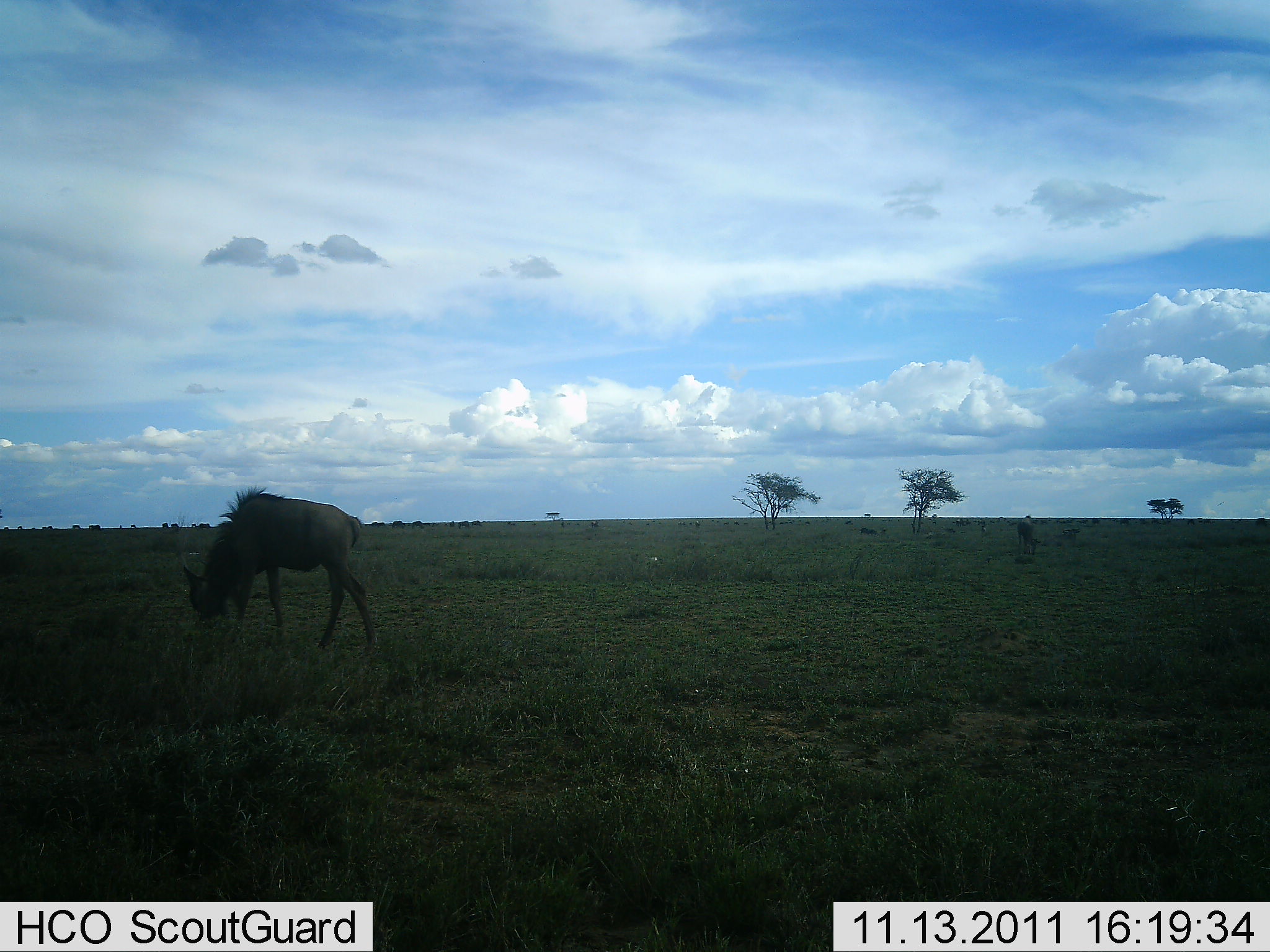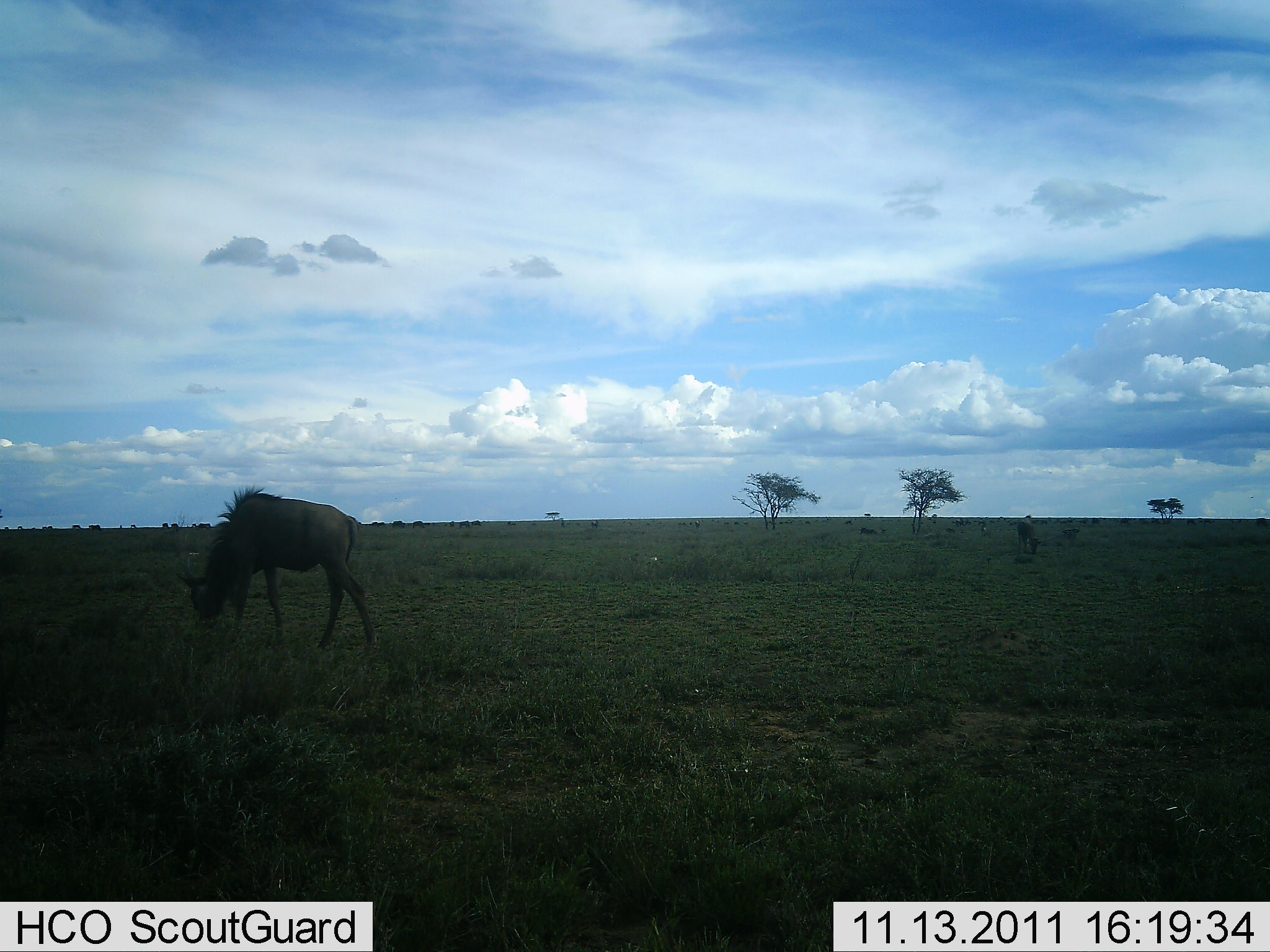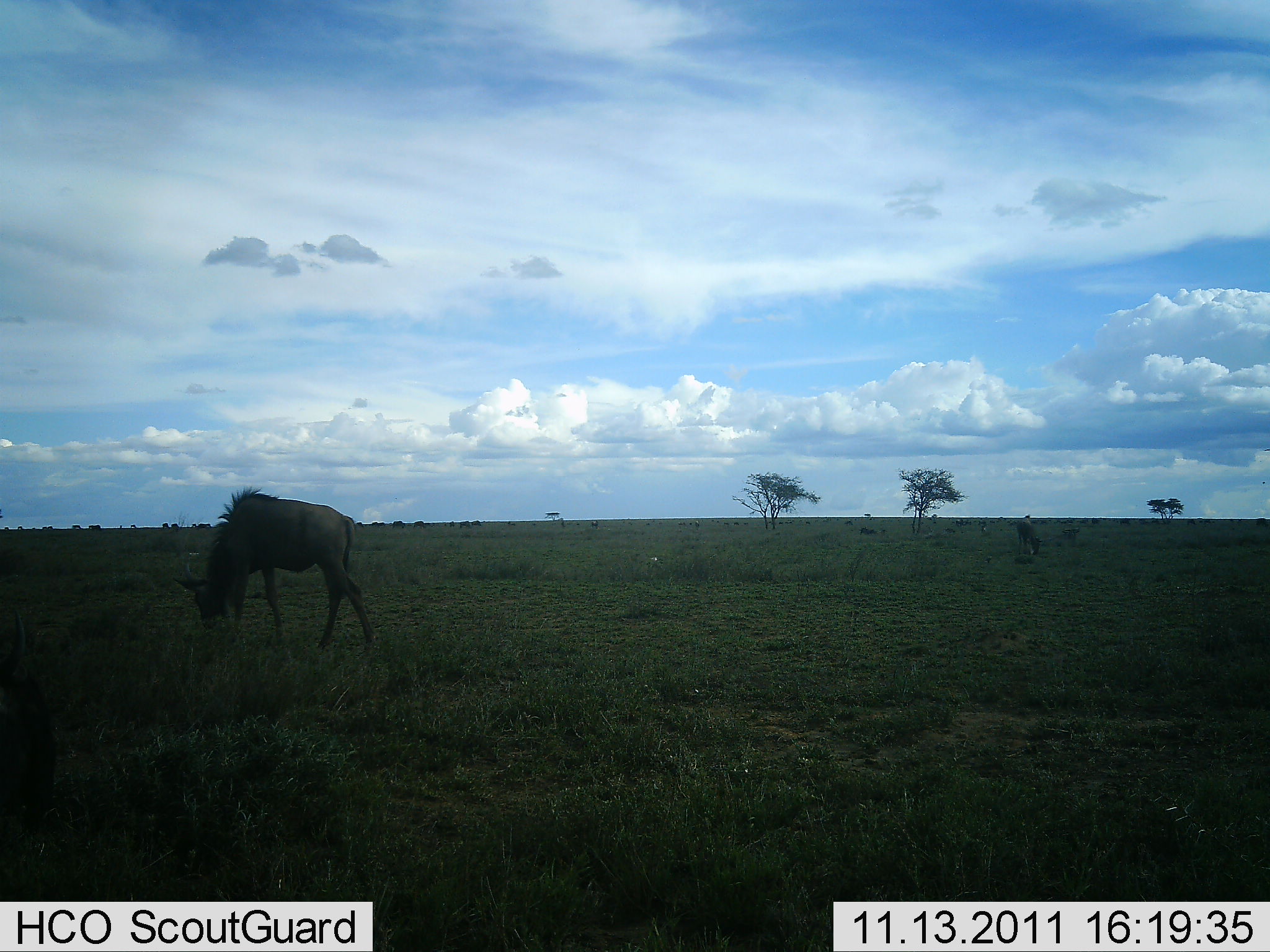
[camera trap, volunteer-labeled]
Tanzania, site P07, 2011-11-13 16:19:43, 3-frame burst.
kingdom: Animalia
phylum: Chordata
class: Mammalia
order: Artiodactyla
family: Bovidae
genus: Connochaetes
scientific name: Connochaetes taurinus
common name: blue wildebeest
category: wildebeest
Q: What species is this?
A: Wildebeest (blue wildebeest) (Connochaetes taurinus).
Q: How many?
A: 2.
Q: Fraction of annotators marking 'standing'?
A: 25%.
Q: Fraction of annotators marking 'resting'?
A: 0%.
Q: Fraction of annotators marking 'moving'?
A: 8%.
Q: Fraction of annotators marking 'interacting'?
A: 0%.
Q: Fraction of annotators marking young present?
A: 0%.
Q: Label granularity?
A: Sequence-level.